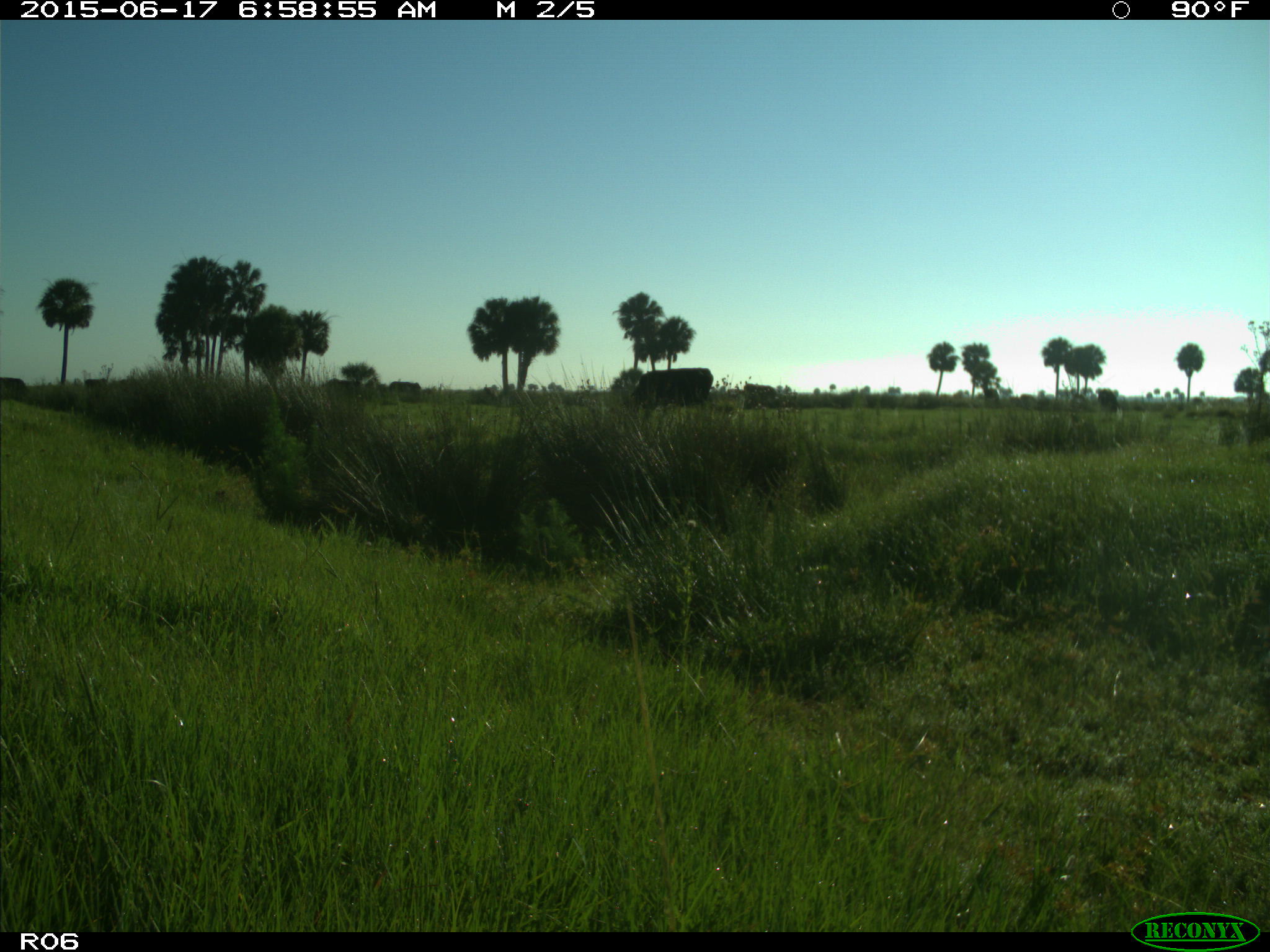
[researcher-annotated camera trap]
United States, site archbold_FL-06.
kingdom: Animalia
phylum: Chordata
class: Mammalia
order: Artiodactyla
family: Bovidae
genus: Bos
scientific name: Bos taurus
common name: domestic cow